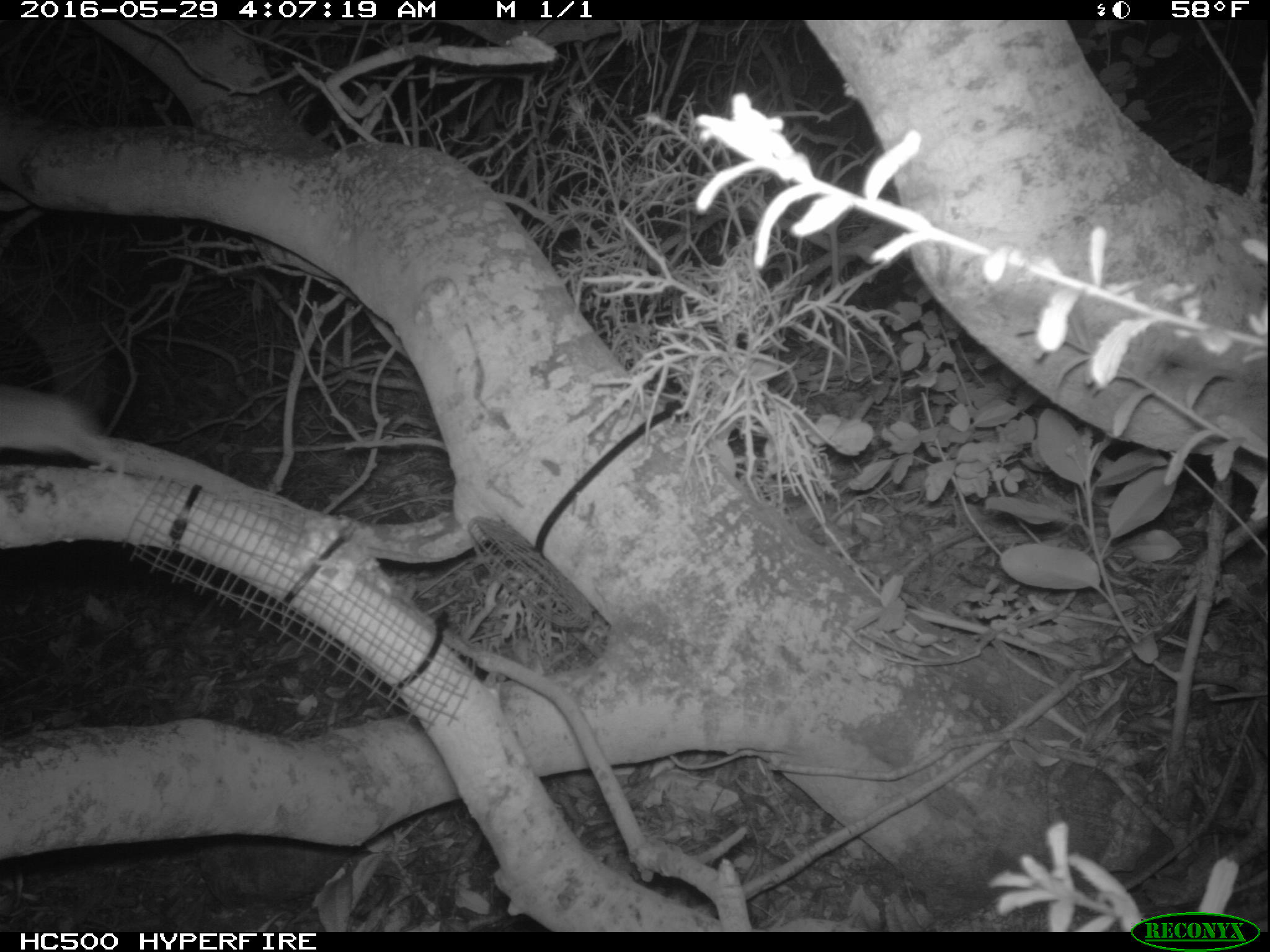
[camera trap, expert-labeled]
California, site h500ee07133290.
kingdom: Animalia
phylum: Chordata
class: Mammalia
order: Rodentia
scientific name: Rodentia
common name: rodent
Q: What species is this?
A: Rodent (Rodentia).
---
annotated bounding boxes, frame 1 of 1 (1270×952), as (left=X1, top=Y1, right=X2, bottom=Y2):
rodent: (left=0, top=390, right=128, bottom=473)